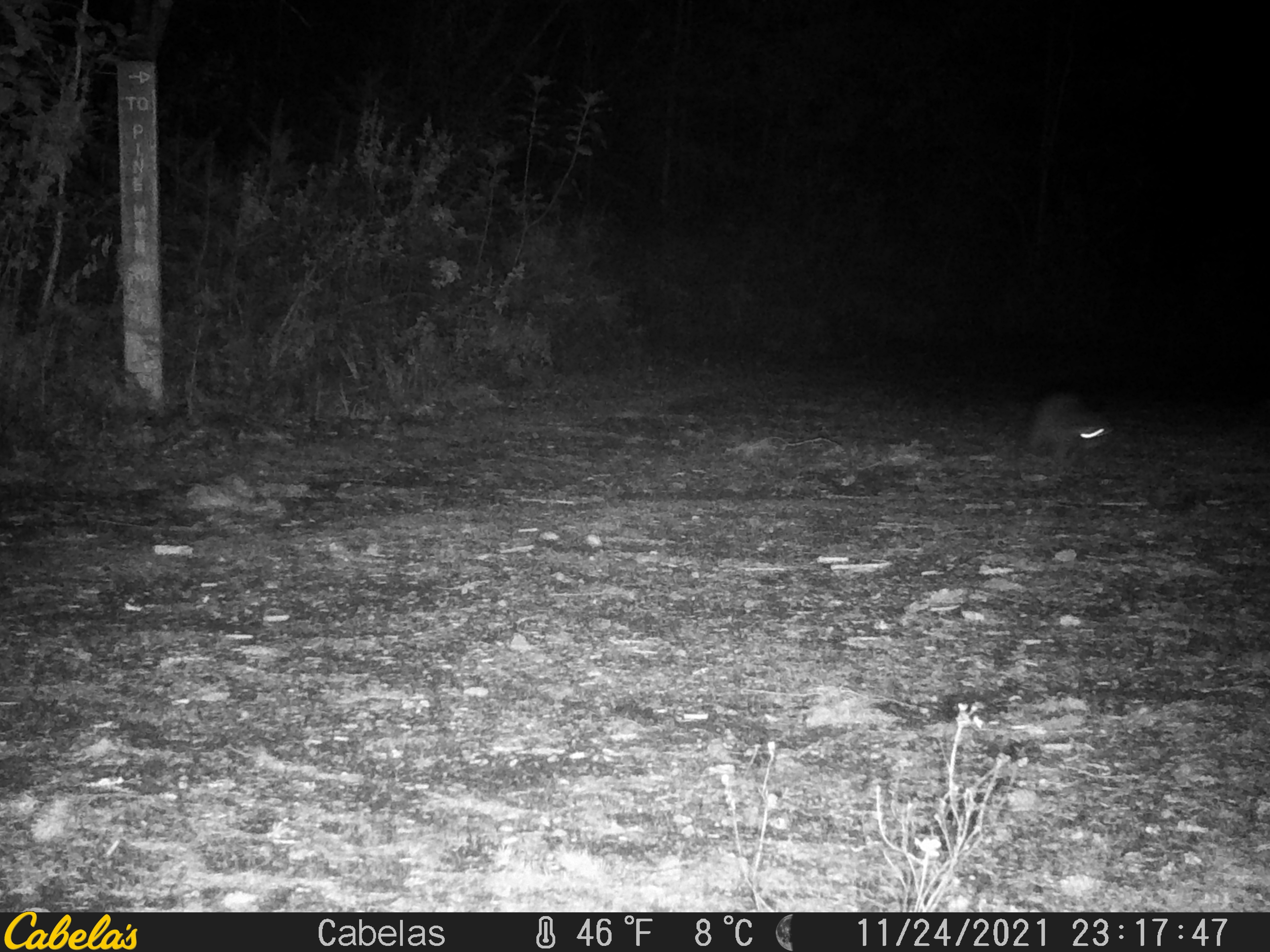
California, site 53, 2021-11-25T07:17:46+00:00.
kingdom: Animalia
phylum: Chordata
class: Mammalia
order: Carnivora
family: Canidae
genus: Urocyon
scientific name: Urocyon cinereoargenteus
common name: gray fox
Gray fox (Urocyon cinereoargenteus).